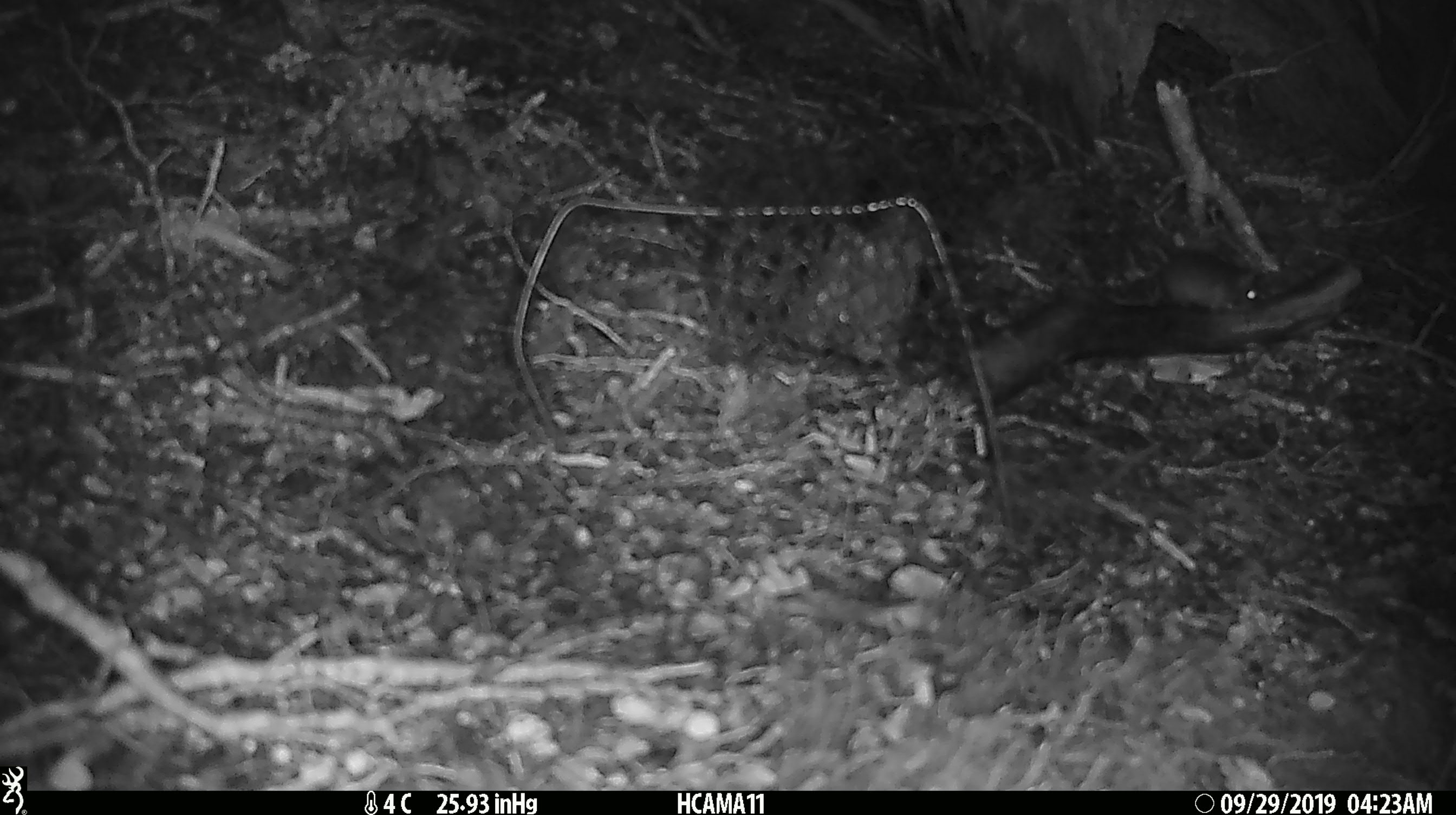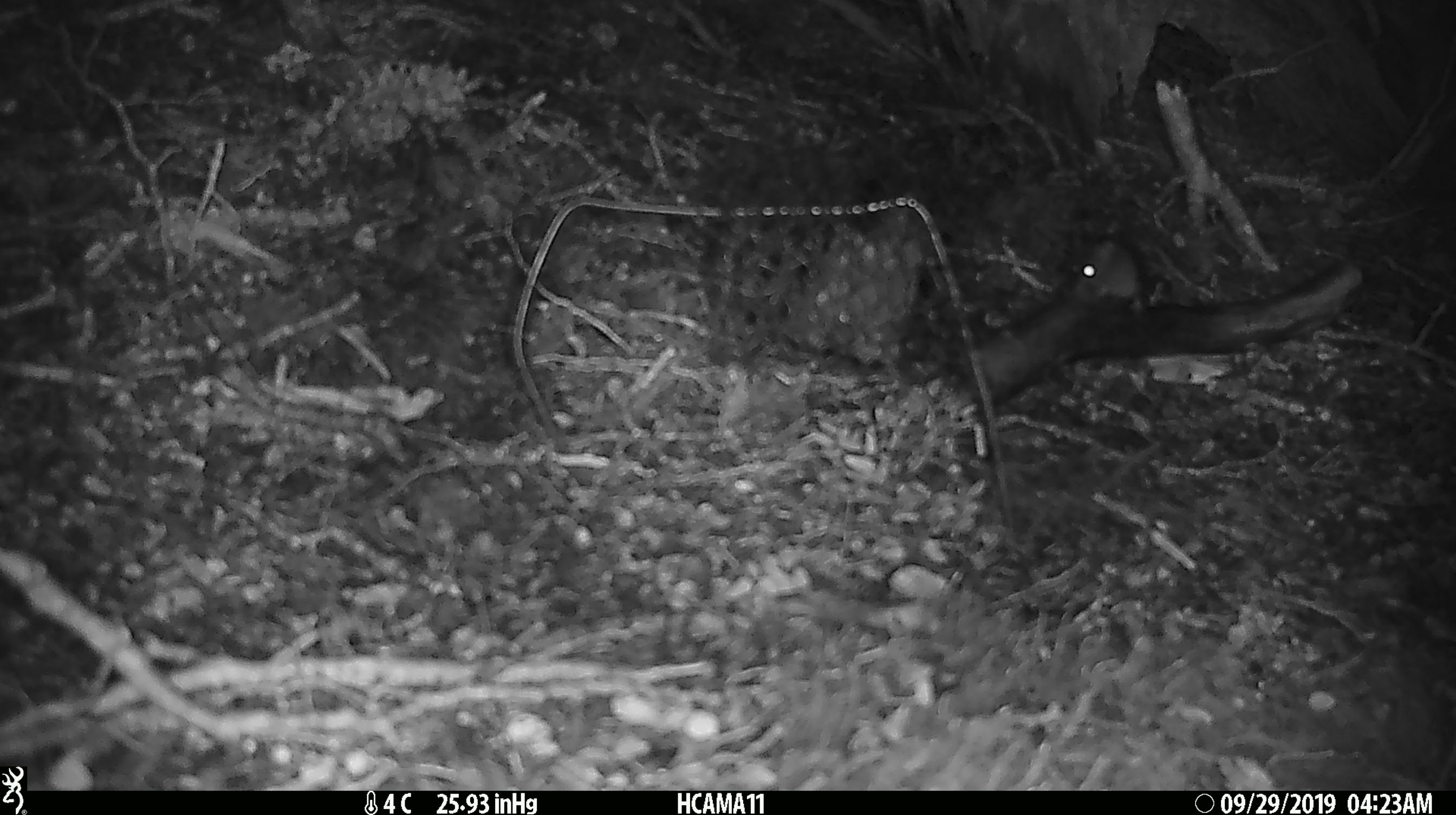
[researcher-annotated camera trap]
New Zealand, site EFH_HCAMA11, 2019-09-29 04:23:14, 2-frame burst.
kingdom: Animalia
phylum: Chordata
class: Mammalia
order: Rodentia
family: Muridae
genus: Mus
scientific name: Mus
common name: mouse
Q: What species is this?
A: Mouse (Mus).